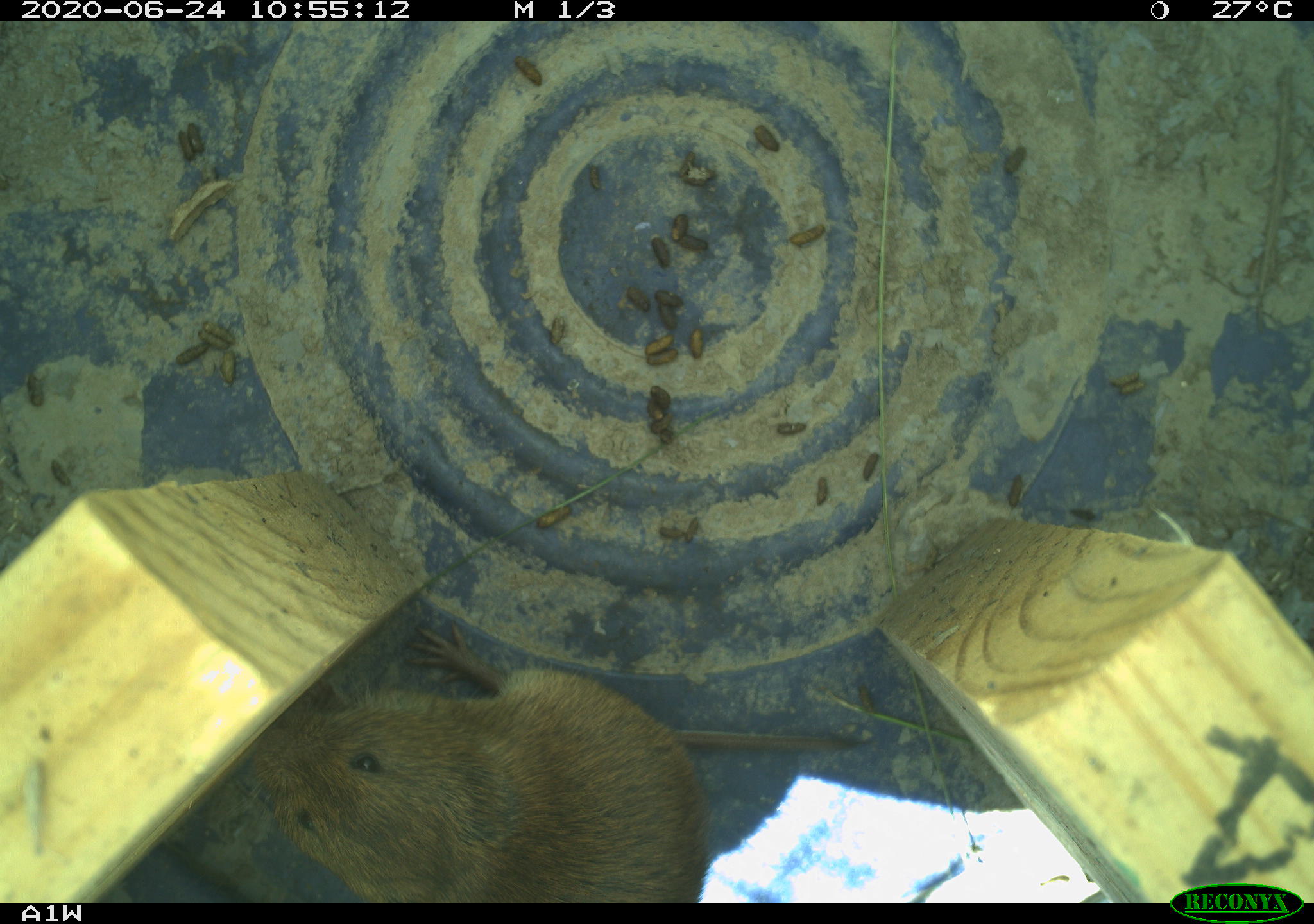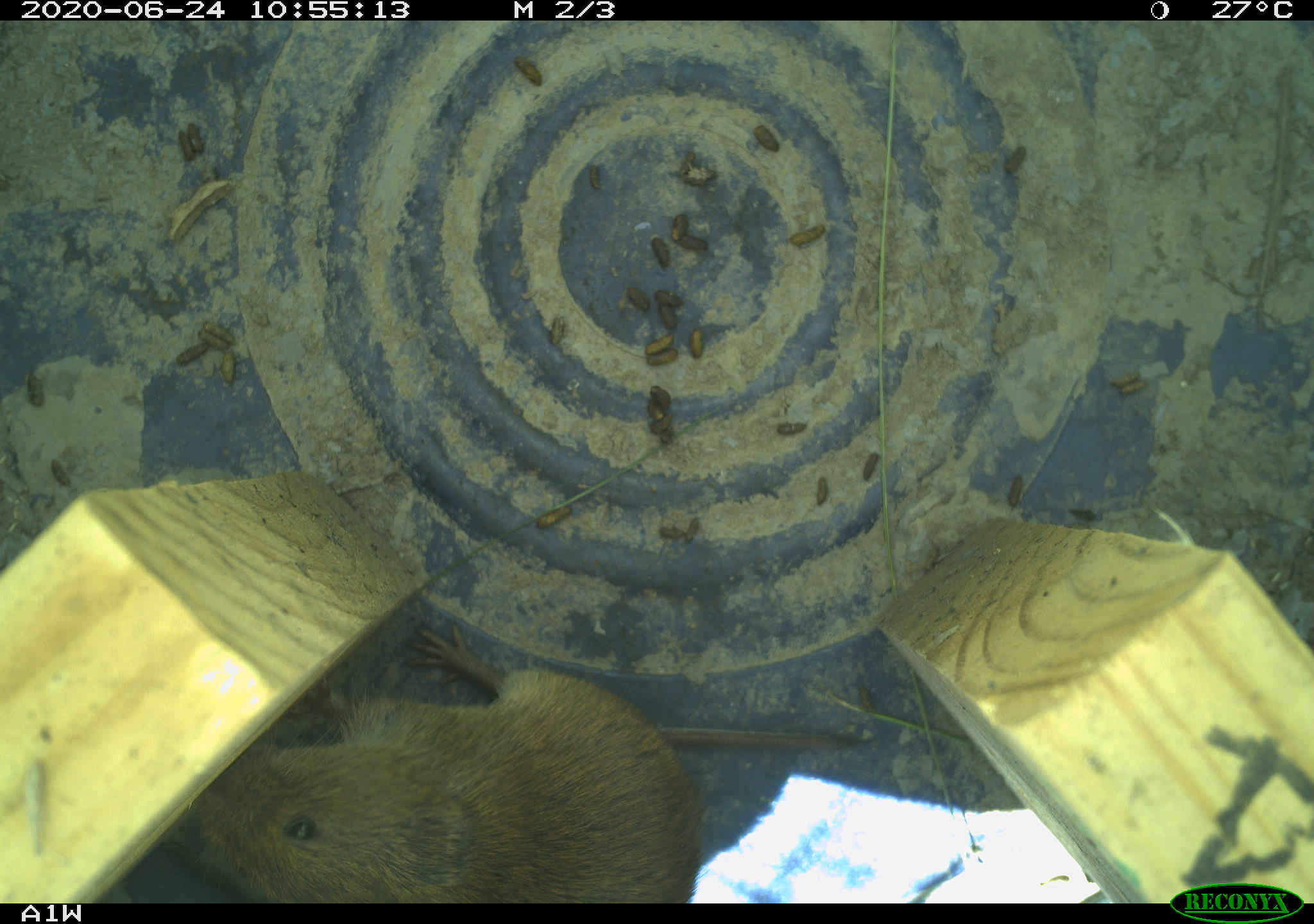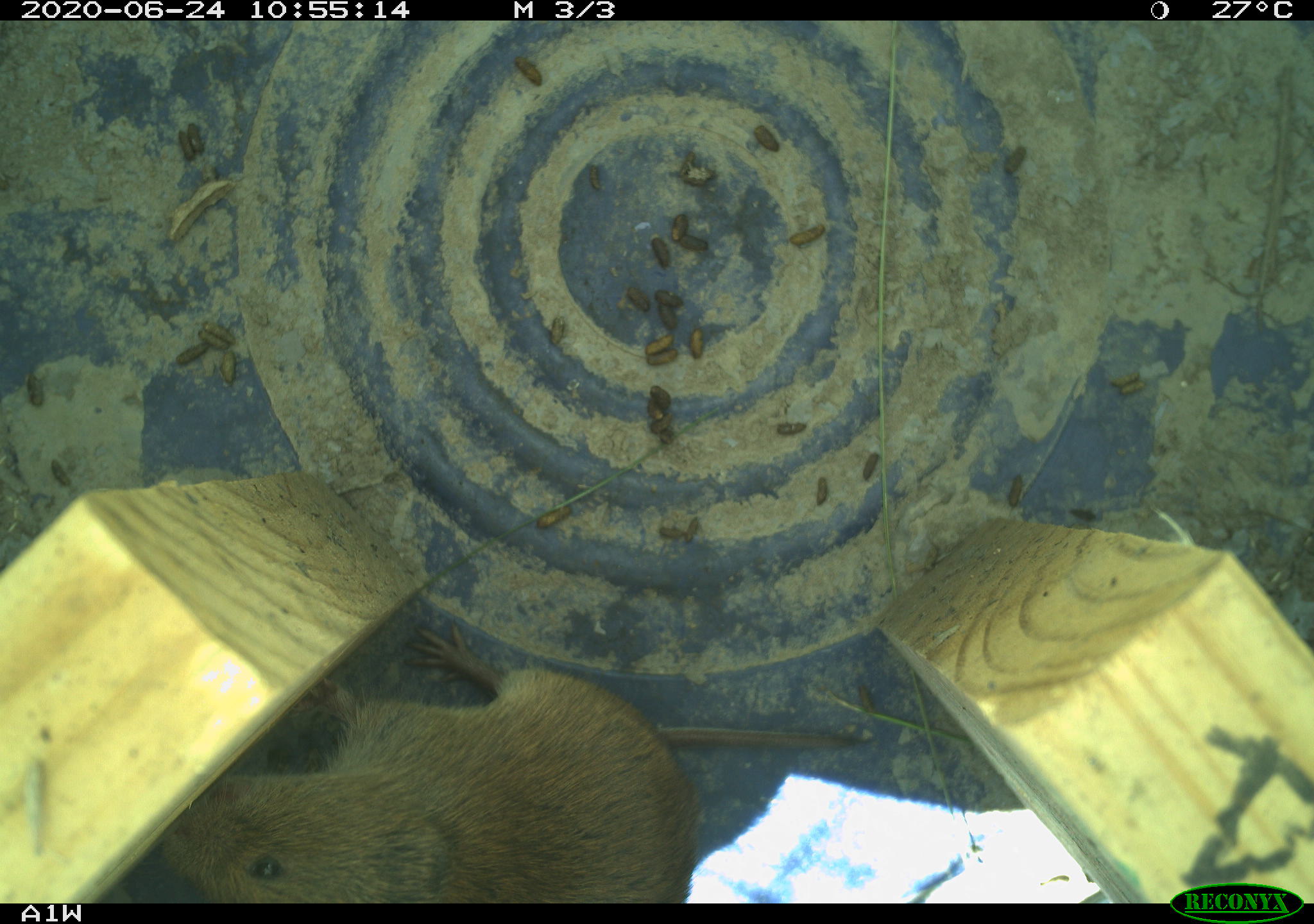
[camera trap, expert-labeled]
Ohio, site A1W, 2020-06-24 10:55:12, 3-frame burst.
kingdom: Animalia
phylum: Chordata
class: Mammalia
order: Rodentia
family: Cricetidae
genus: Microtus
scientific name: Microtus pennsylvanicus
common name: meadow vole